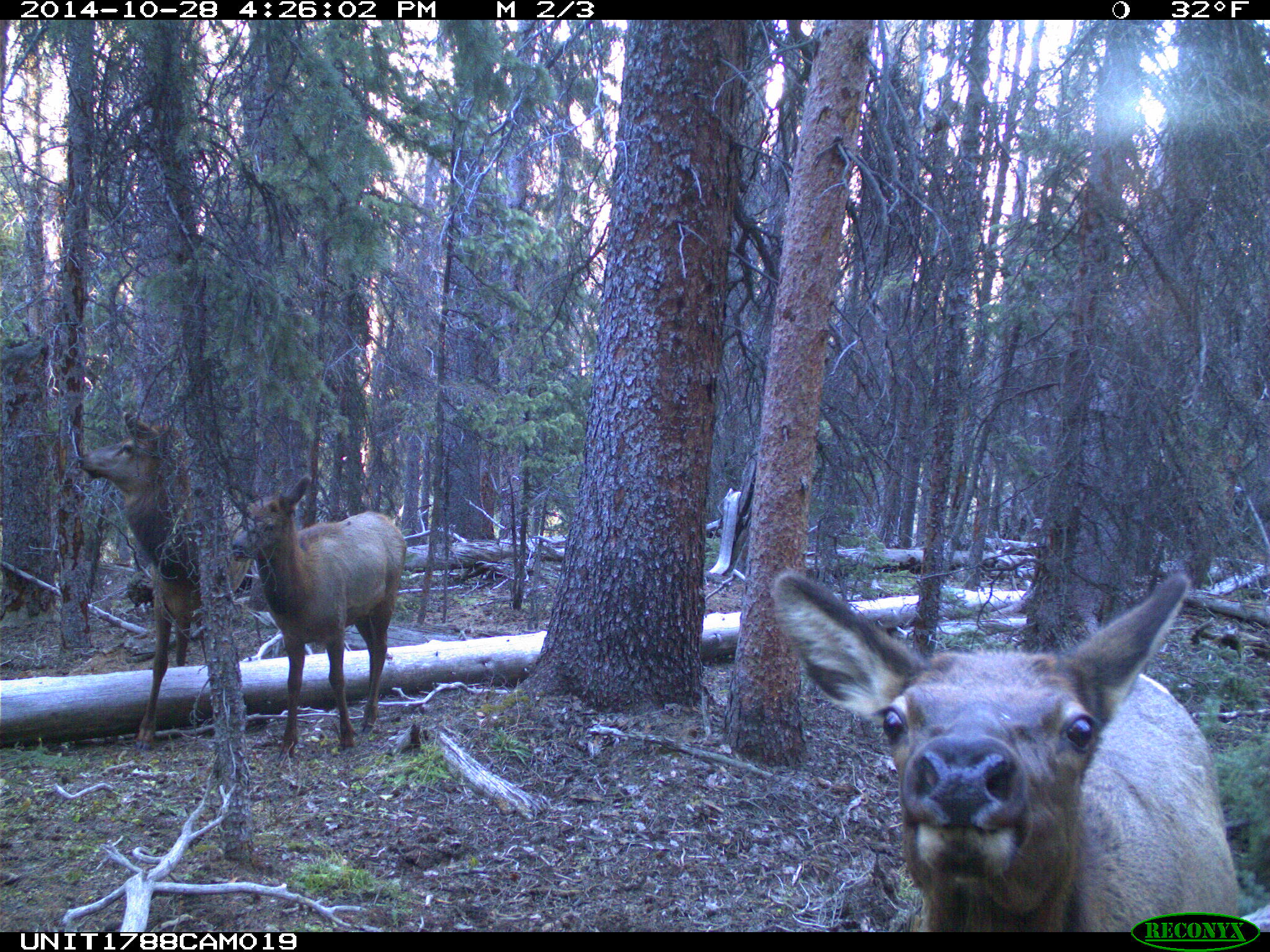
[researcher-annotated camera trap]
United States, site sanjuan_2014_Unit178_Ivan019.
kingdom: Animalia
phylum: Chordata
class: Mammalia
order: Artiodactyla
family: Cervidae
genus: Cervus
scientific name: Cervus elaphus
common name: red deer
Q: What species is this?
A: Cervus elaphus (red deer).